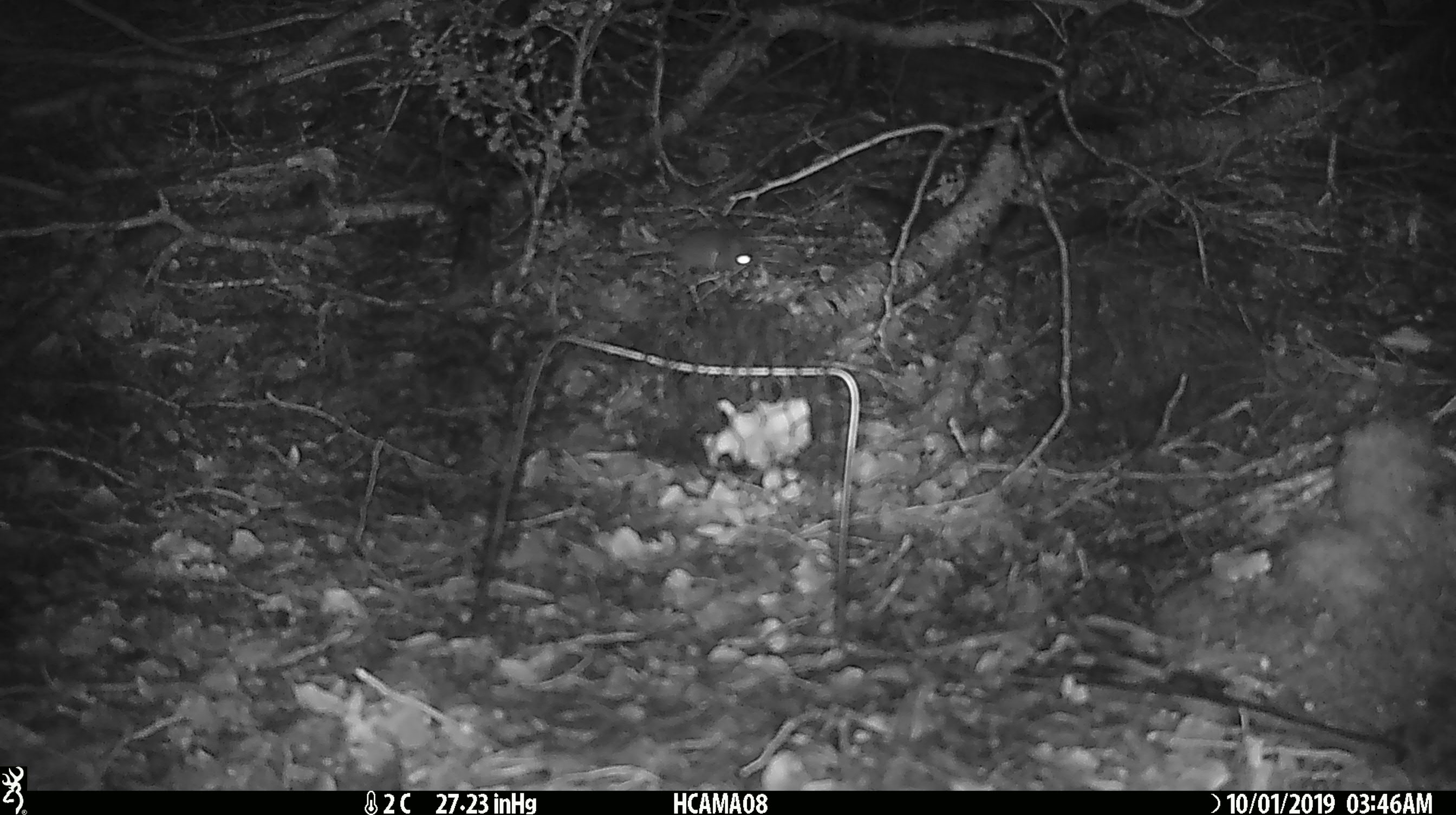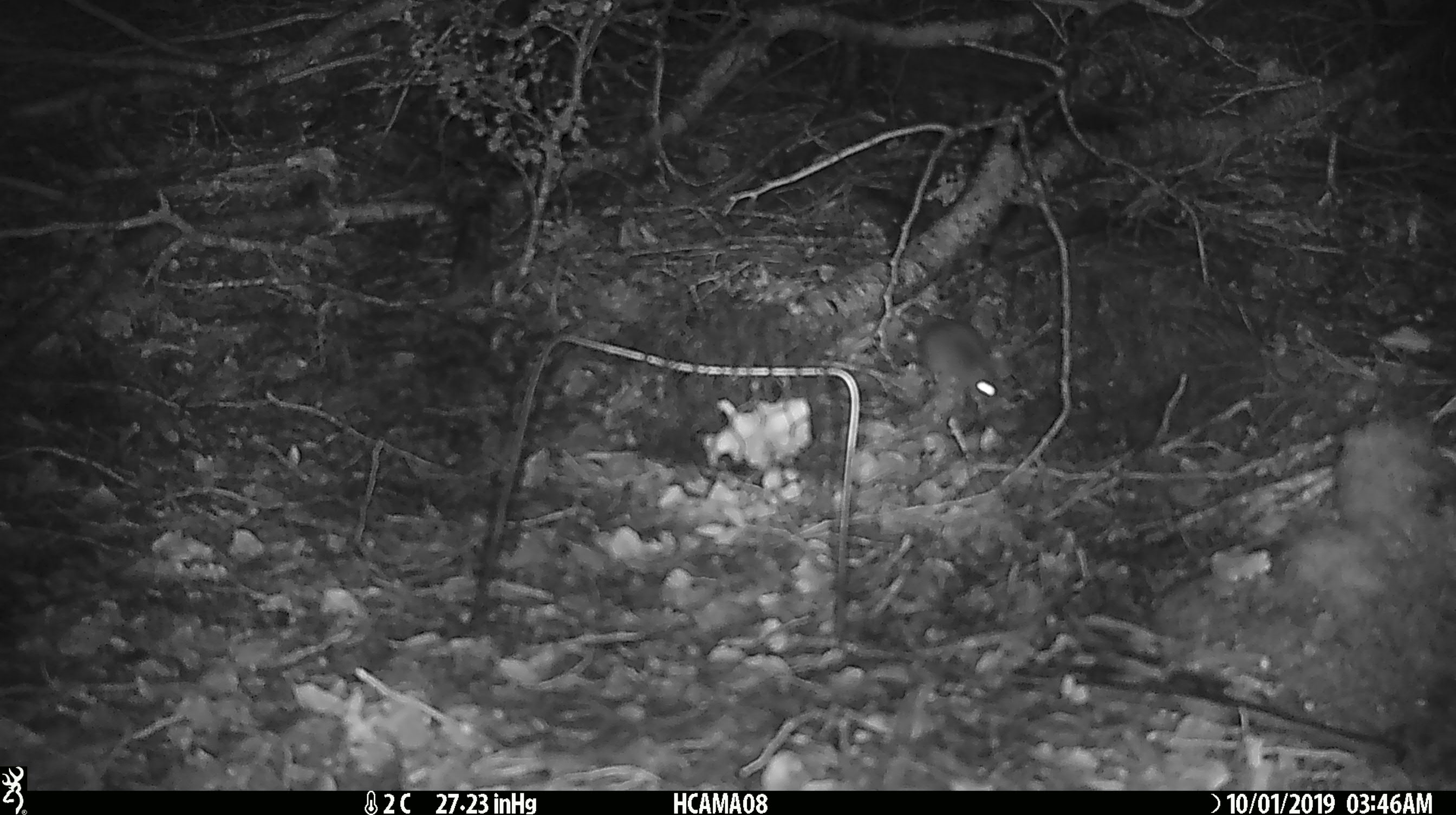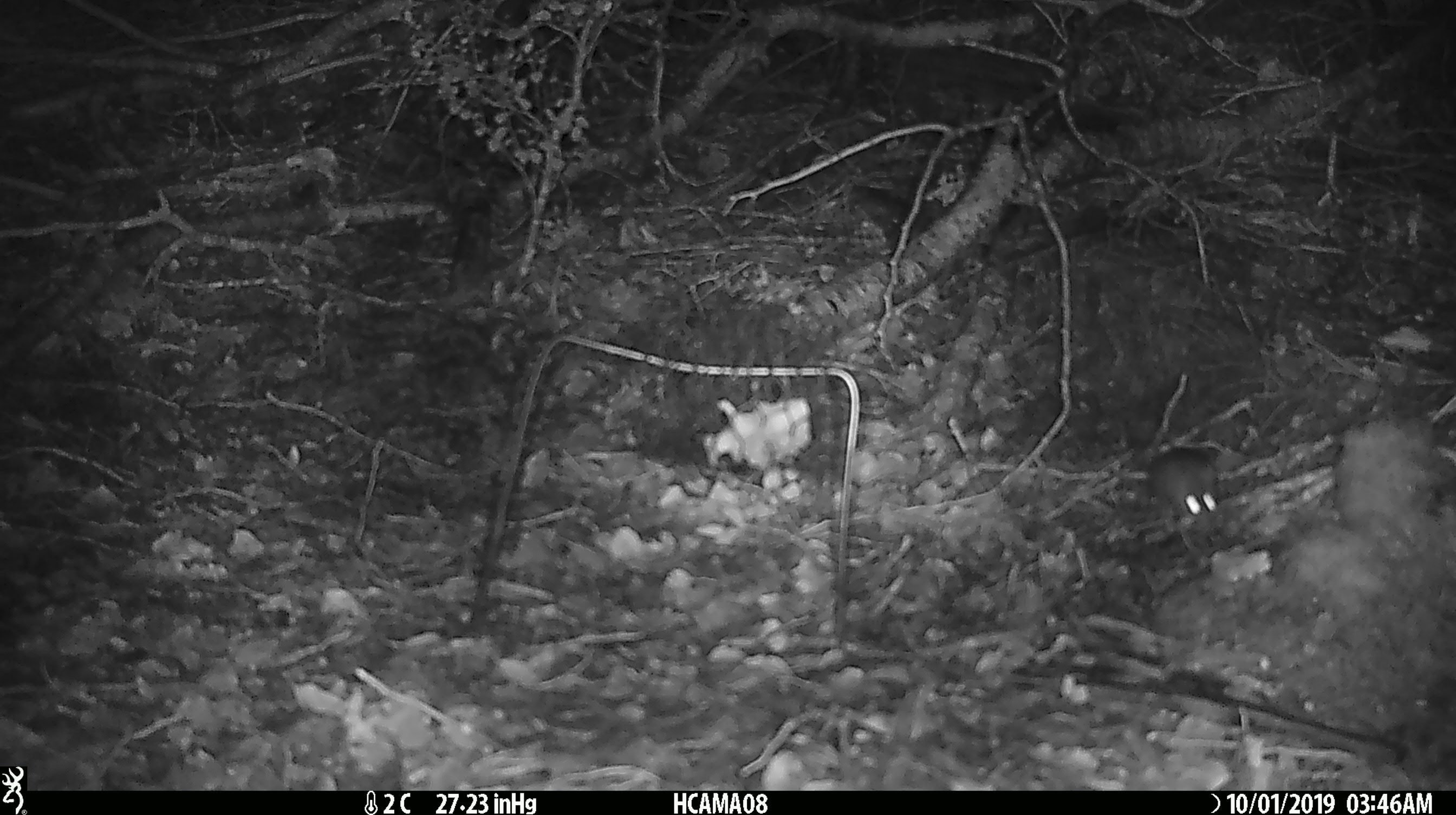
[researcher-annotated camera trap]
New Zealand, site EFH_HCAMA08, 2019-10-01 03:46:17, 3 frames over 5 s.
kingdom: Animalia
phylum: Chordata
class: Mammalia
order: Rodentia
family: Muridae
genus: Mus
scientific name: Mus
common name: mouse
Mouse (Mus).